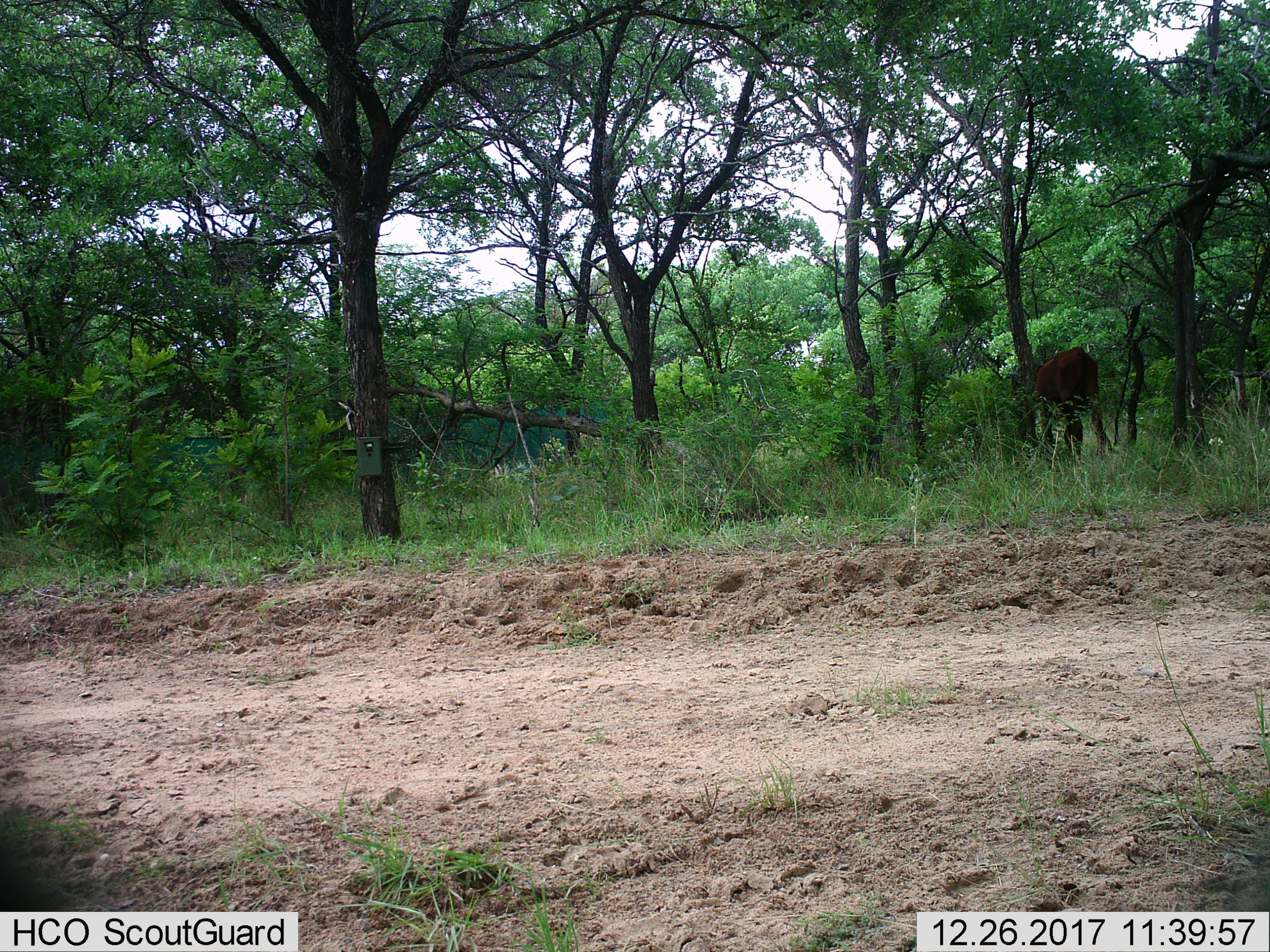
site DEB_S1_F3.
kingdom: Animalia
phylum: Chordata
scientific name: Vertebrata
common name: domestic animal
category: domesticanimal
Domesticanimal (domestic animal) (Vertebrata), count 1. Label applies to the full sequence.